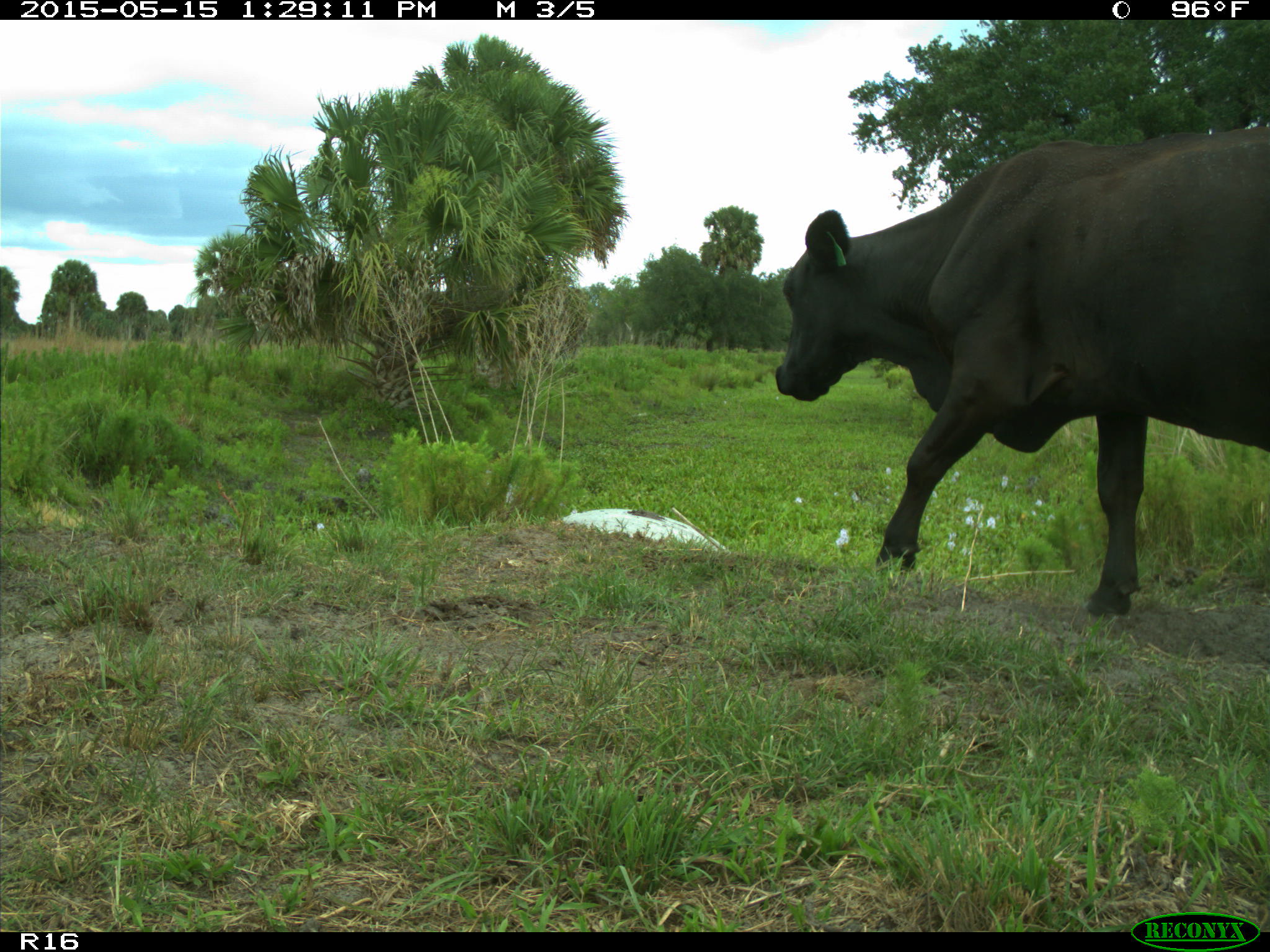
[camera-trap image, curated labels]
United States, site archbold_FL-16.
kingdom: Animalia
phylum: Chordata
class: Mammalia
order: Artiodactyla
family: Bovidae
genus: Bos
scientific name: Bos taurus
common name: domestic cow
Bos taurus (domestic cow).